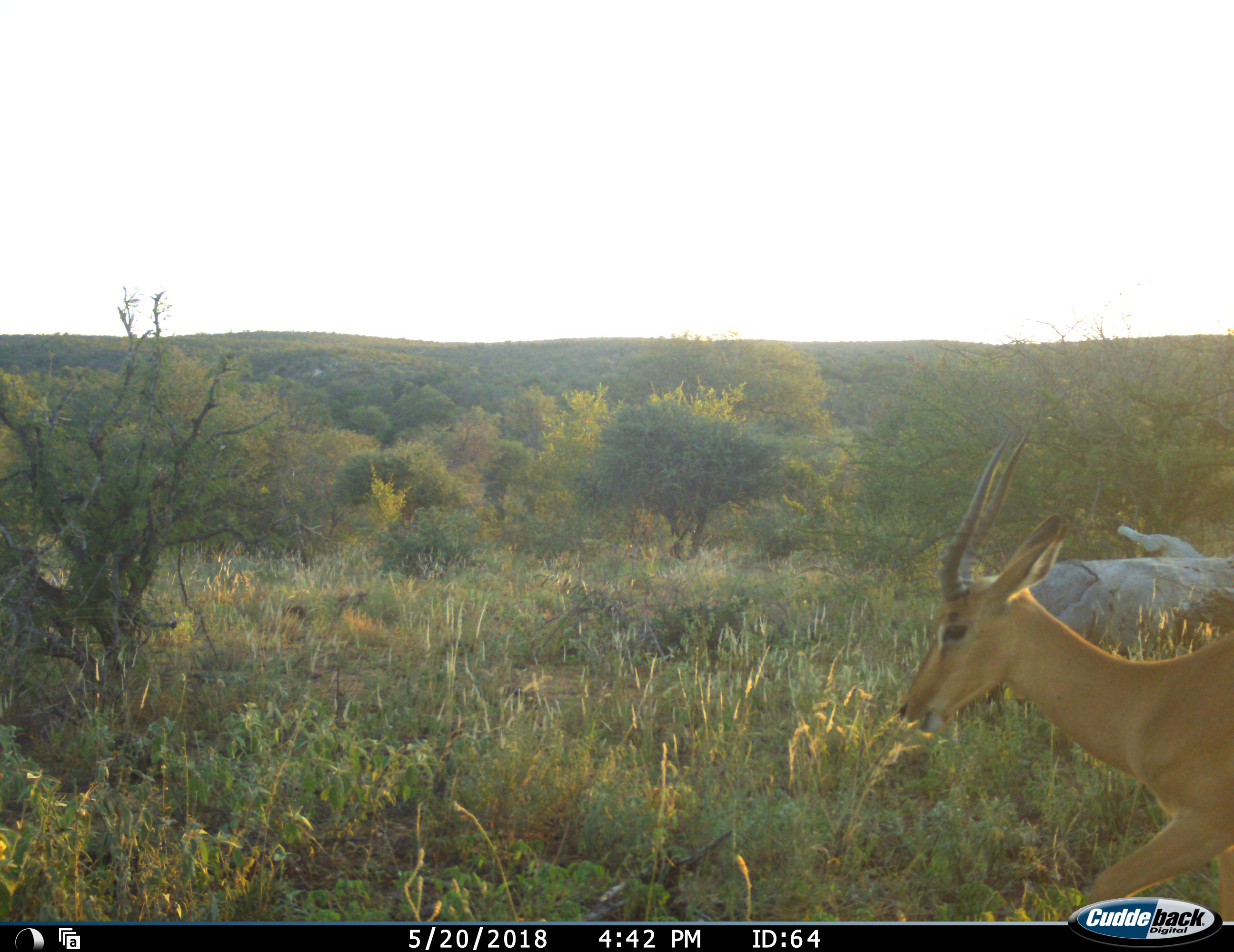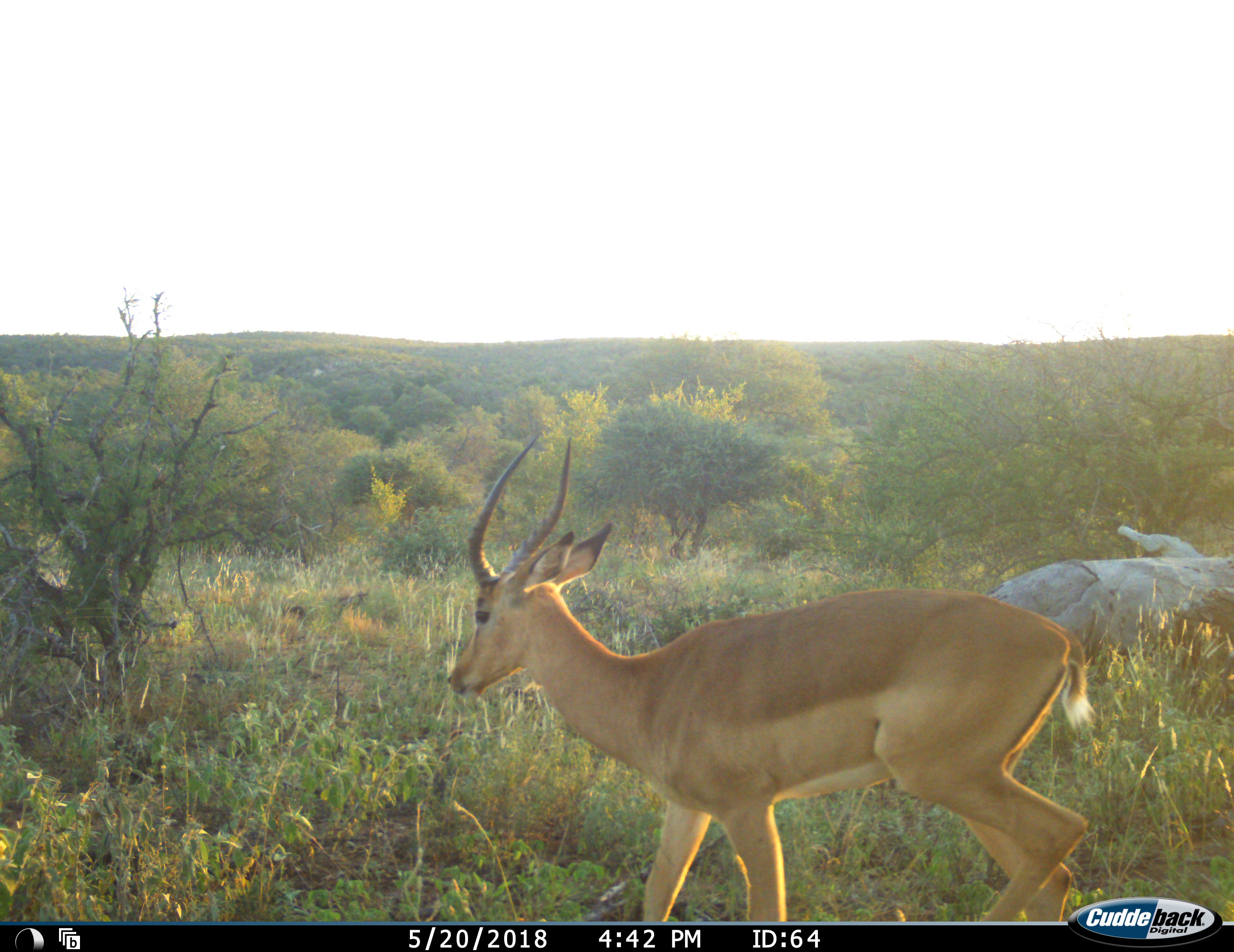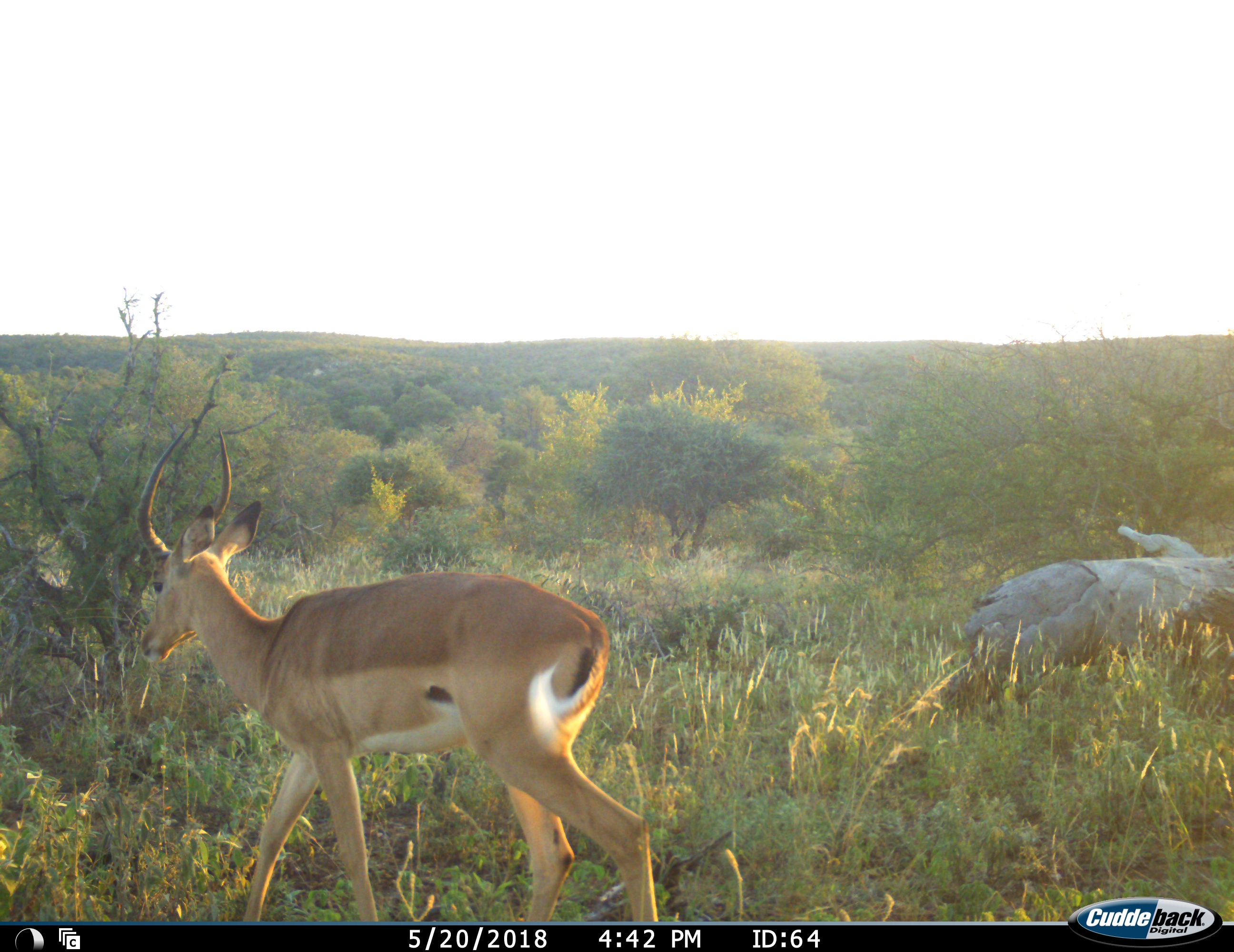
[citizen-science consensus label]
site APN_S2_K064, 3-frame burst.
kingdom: Animalia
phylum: Chordata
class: Mammalia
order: Artiodactyla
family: Bovidae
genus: Aepyceros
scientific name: Aepyceros melampus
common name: impala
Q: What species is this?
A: Impala (Aepyceros melampus).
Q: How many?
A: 1.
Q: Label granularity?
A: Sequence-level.